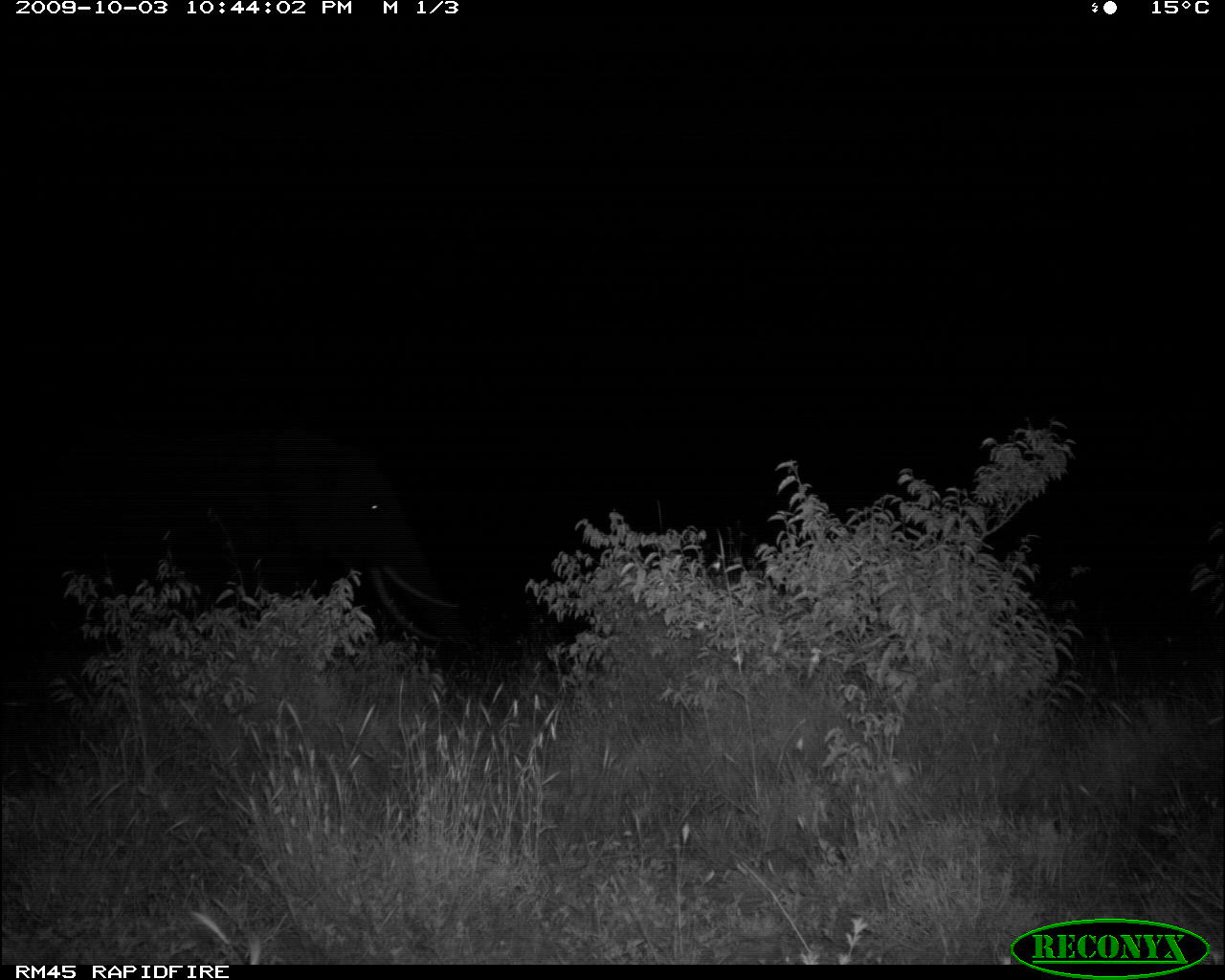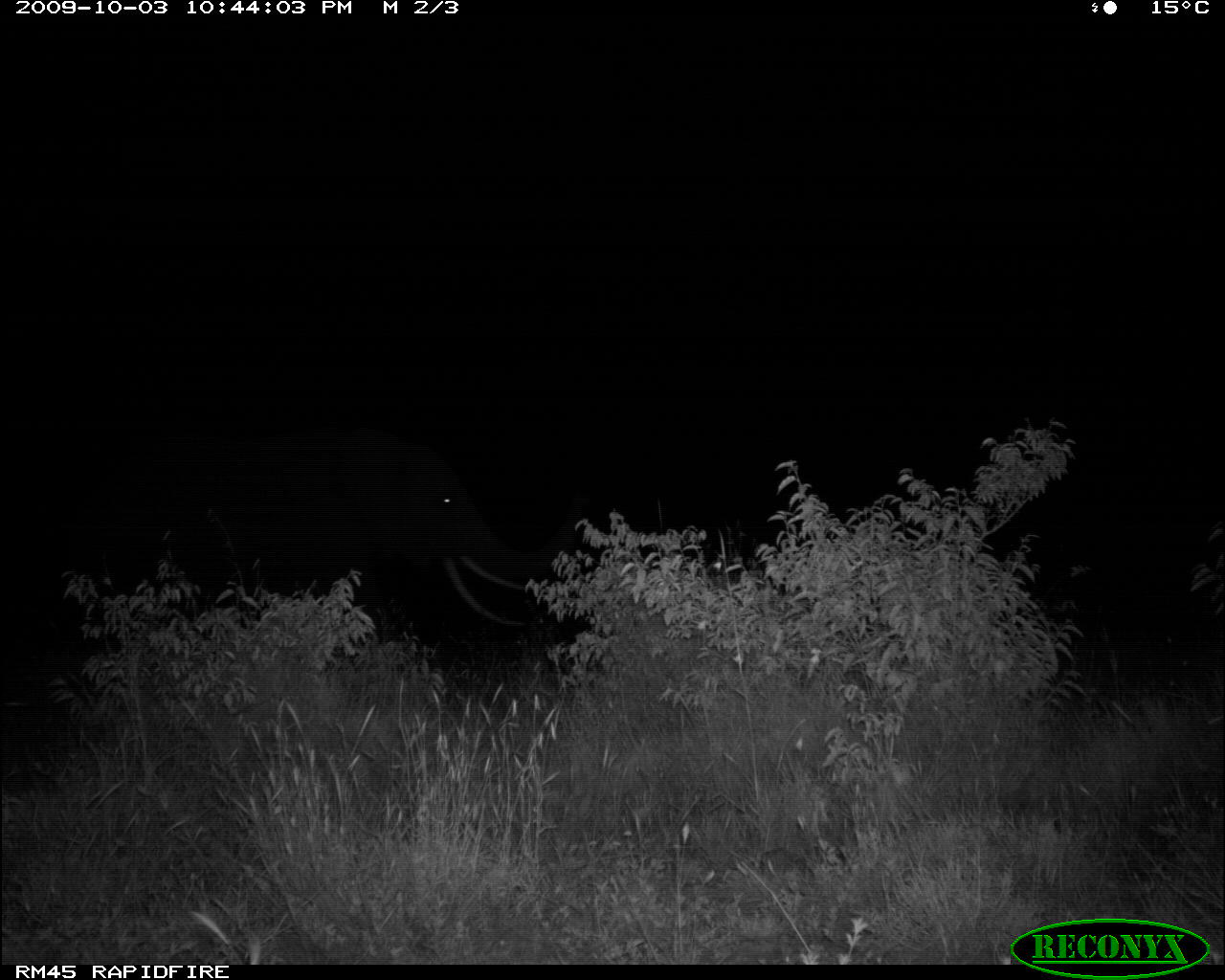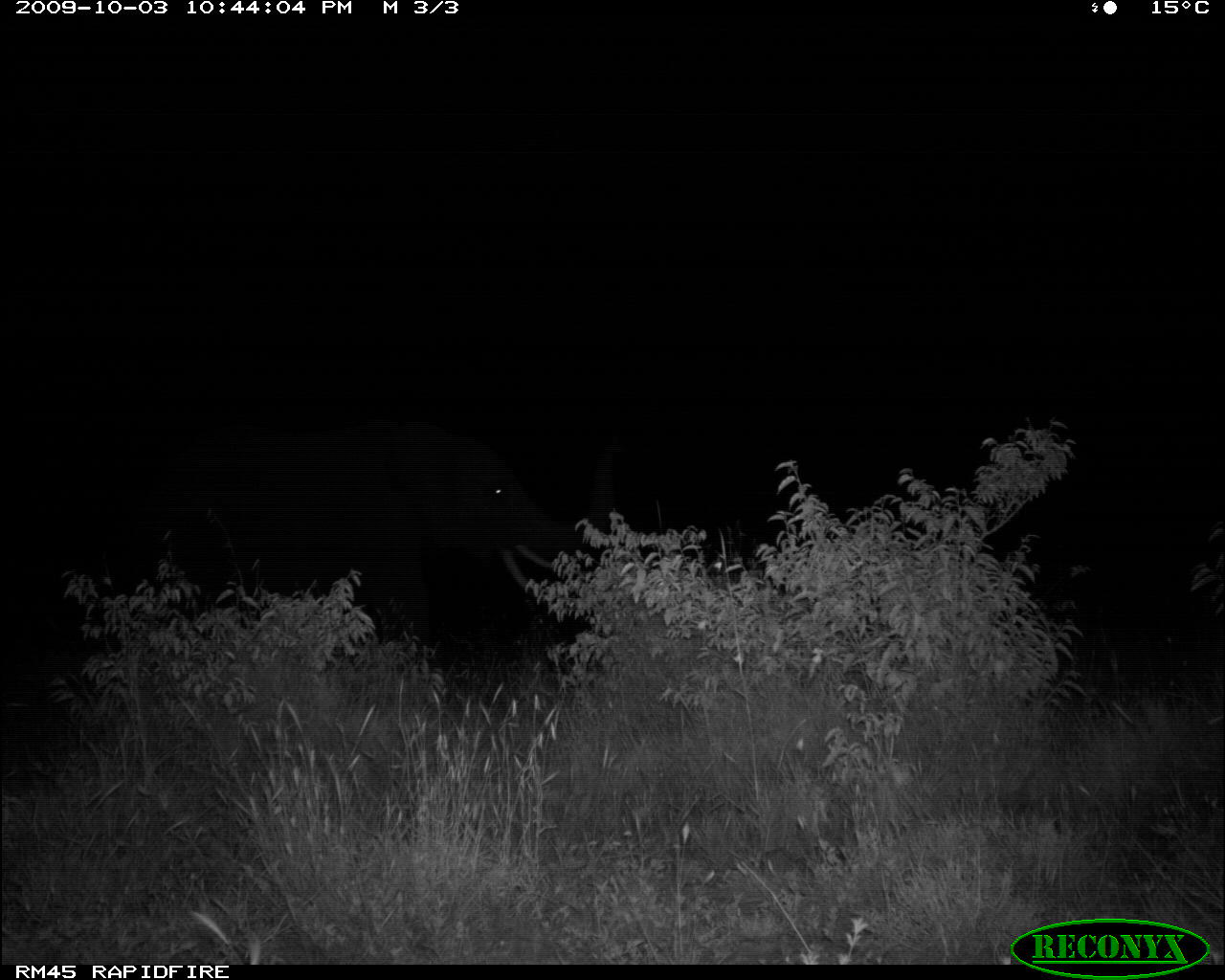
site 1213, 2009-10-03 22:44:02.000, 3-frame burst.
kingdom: Animalia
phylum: Chordata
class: Mammalia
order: Proboscidea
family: Elephantidae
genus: Loxodonta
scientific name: Loxodonta africana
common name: african bush elephant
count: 1